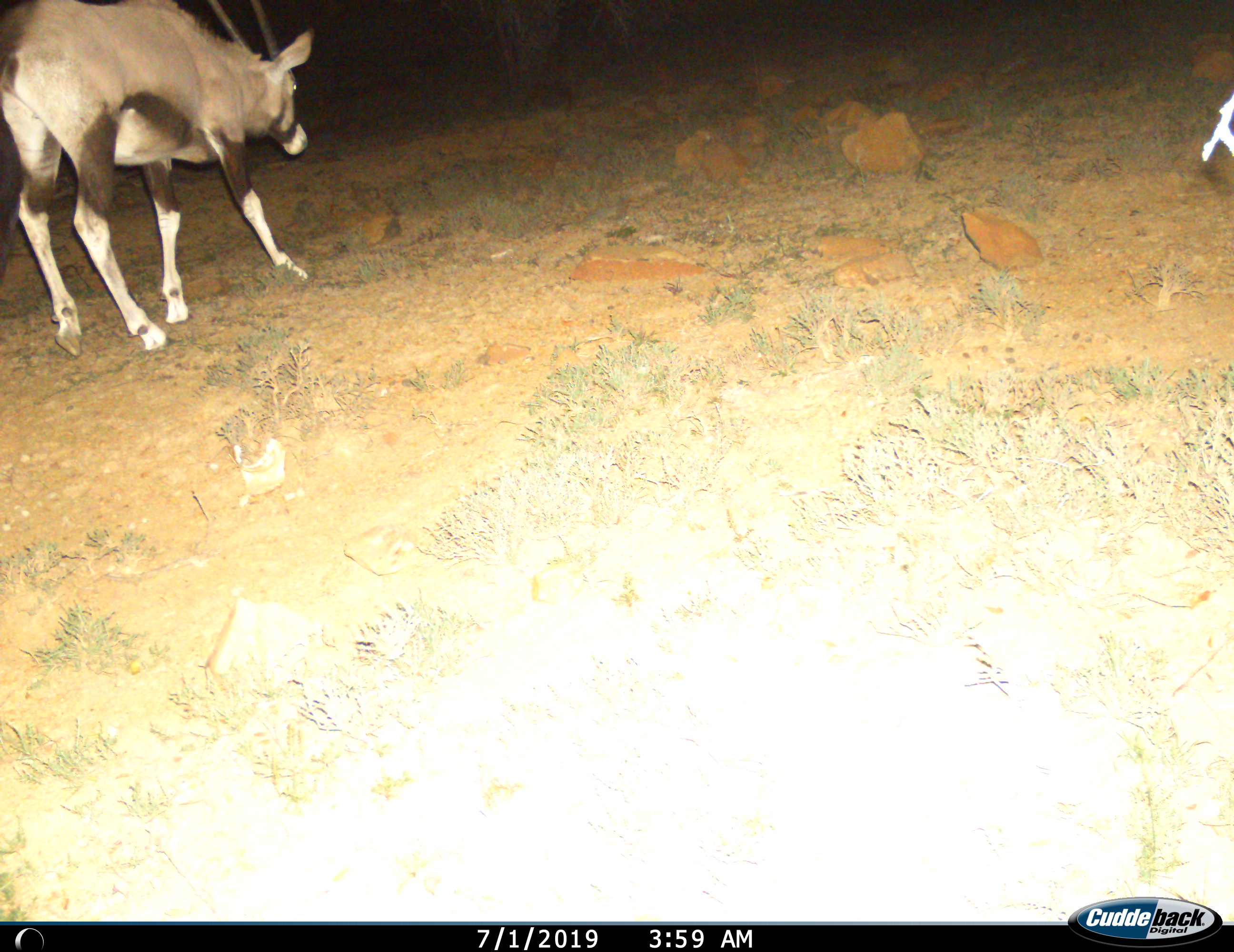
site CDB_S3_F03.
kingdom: Animalia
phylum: Chordata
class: Mammalia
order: Artiodactyla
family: Bovidae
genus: Oryx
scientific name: Oryx gazella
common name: gemsbok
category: oryx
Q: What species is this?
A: Oryx (gemsbok) (Oryx gazella).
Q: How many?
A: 1.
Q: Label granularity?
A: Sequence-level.